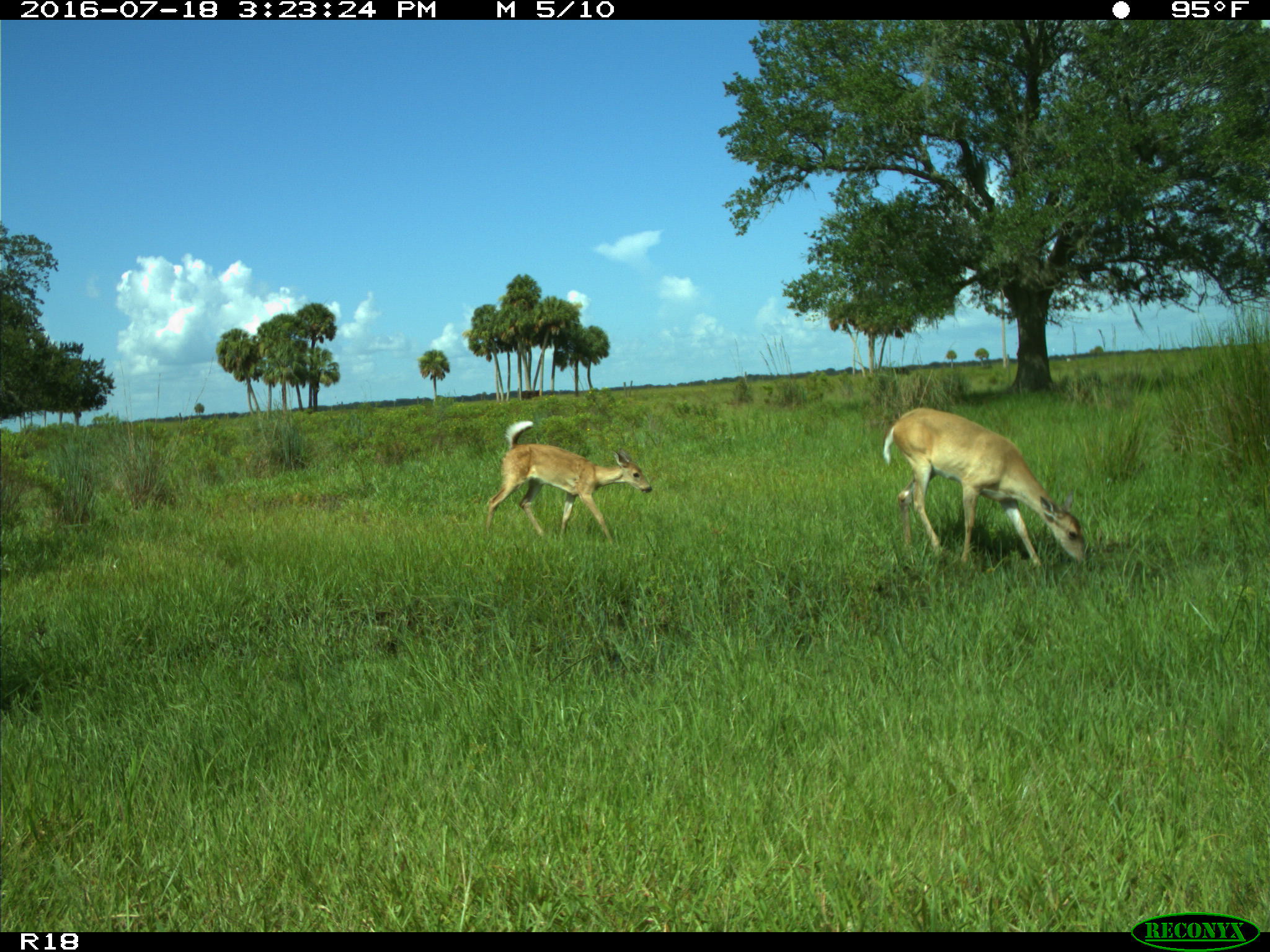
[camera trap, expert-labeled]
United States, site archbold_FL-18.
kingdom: Animalia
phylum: Chordata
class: Mammalia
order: Artiodactyla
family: Cervidae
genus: Odocoileus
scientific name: Odocoileus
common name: deer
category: unidentified deer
Unidentified deer (deer) (Odocoileus).